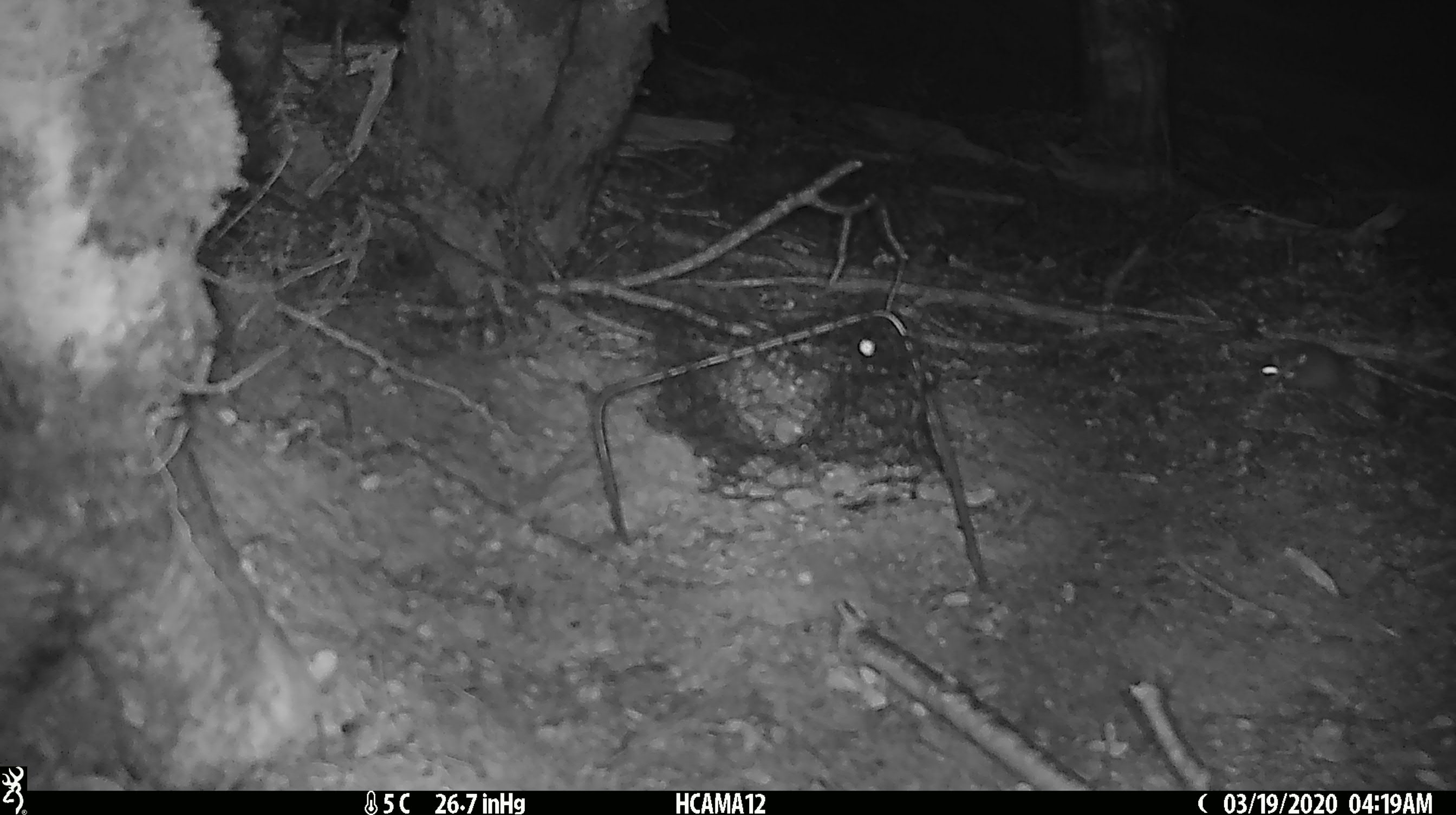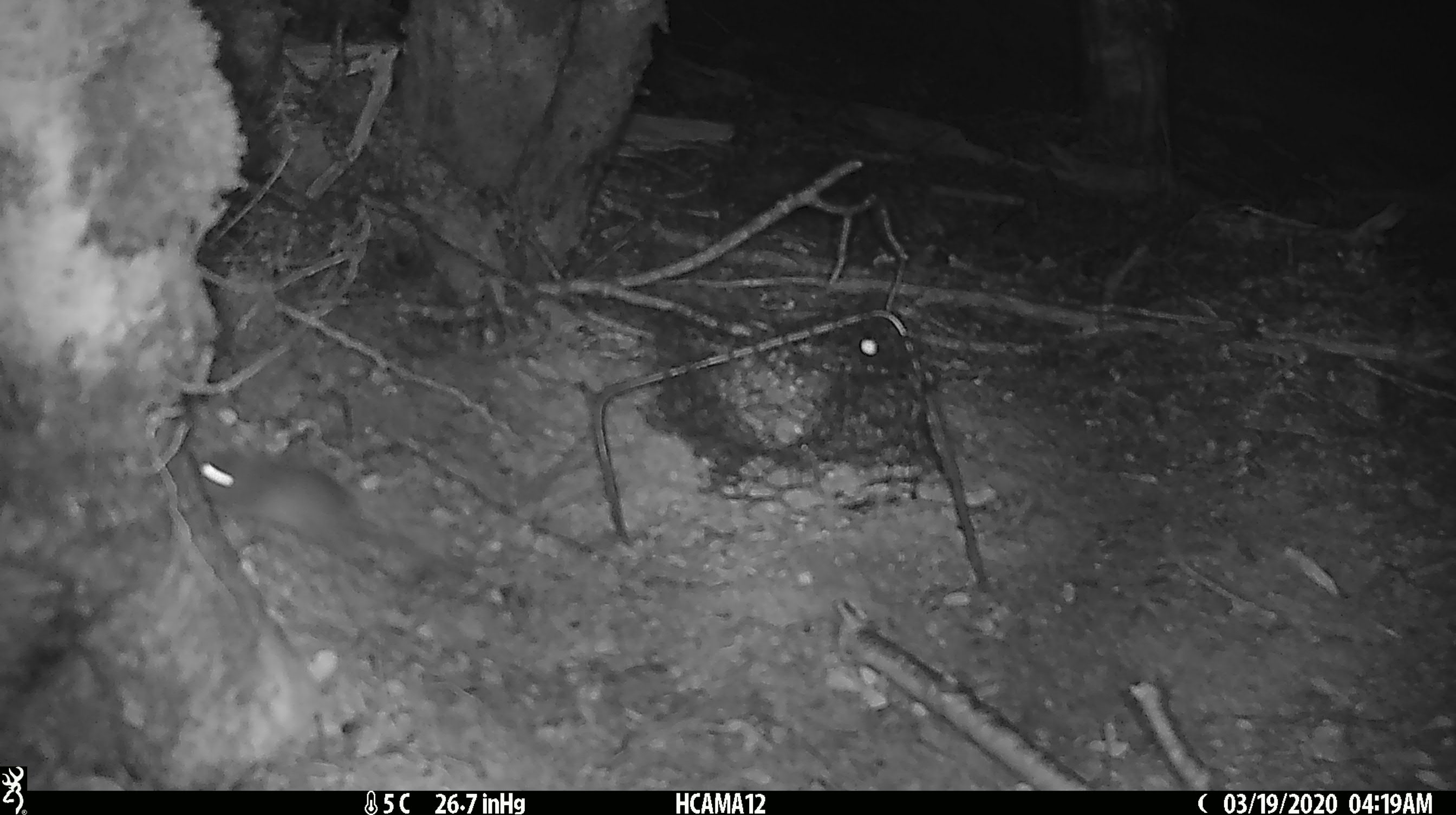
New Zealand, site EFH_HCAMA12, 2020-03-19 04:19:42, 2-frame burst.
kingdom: Animalia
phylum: Chordata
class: Mammalia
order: Rodentia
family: Muridae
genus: Mus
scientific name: Mus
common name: mouse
Mouse (Mus).